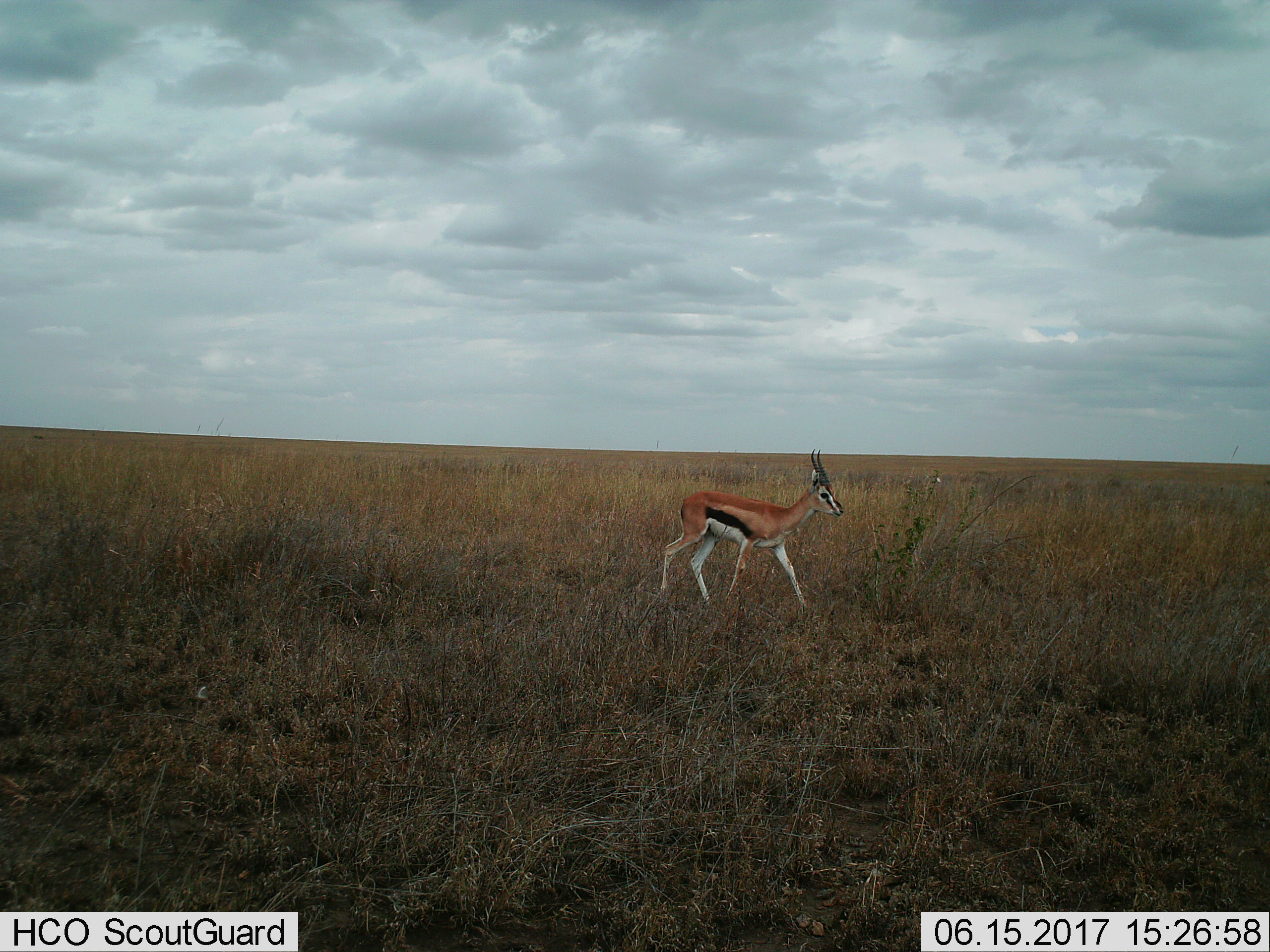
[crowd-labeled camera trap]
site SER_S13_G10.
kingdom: Animalia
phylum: Chordata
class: Mammalia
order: Artiodactyla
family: Bovidae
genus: Eudorcas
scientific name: Eudorcas thomsonii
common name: thomson's gazelle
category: gazellethomsons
Gazellethomsons (thomson's gazelle) (Eudorcas thomsonii), count 1. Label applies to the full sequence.